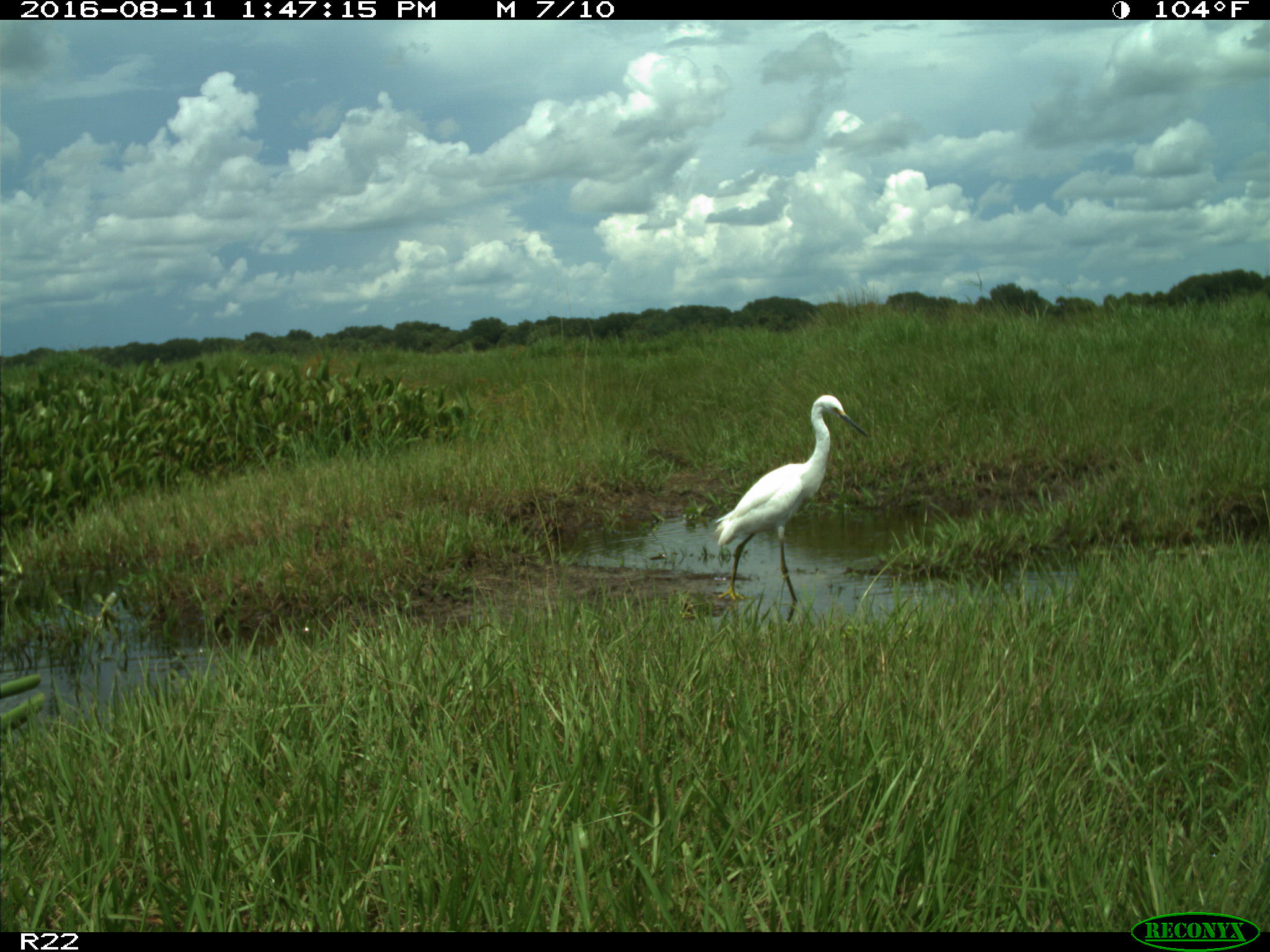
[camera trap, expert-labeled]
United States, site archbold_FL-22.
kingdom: Animalia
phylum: Chordata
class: Aves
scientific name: Aves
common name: birds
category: unidentified bird